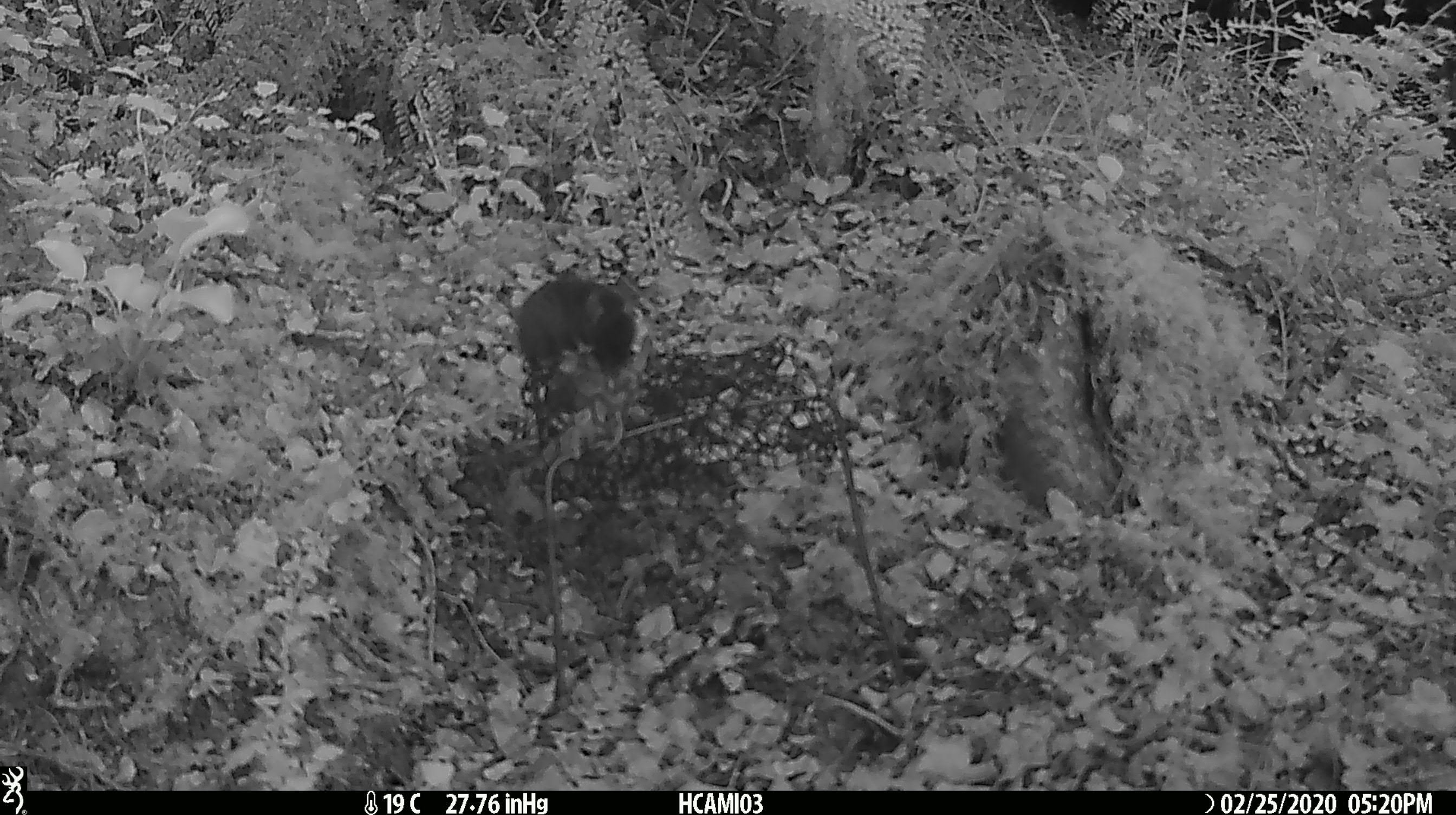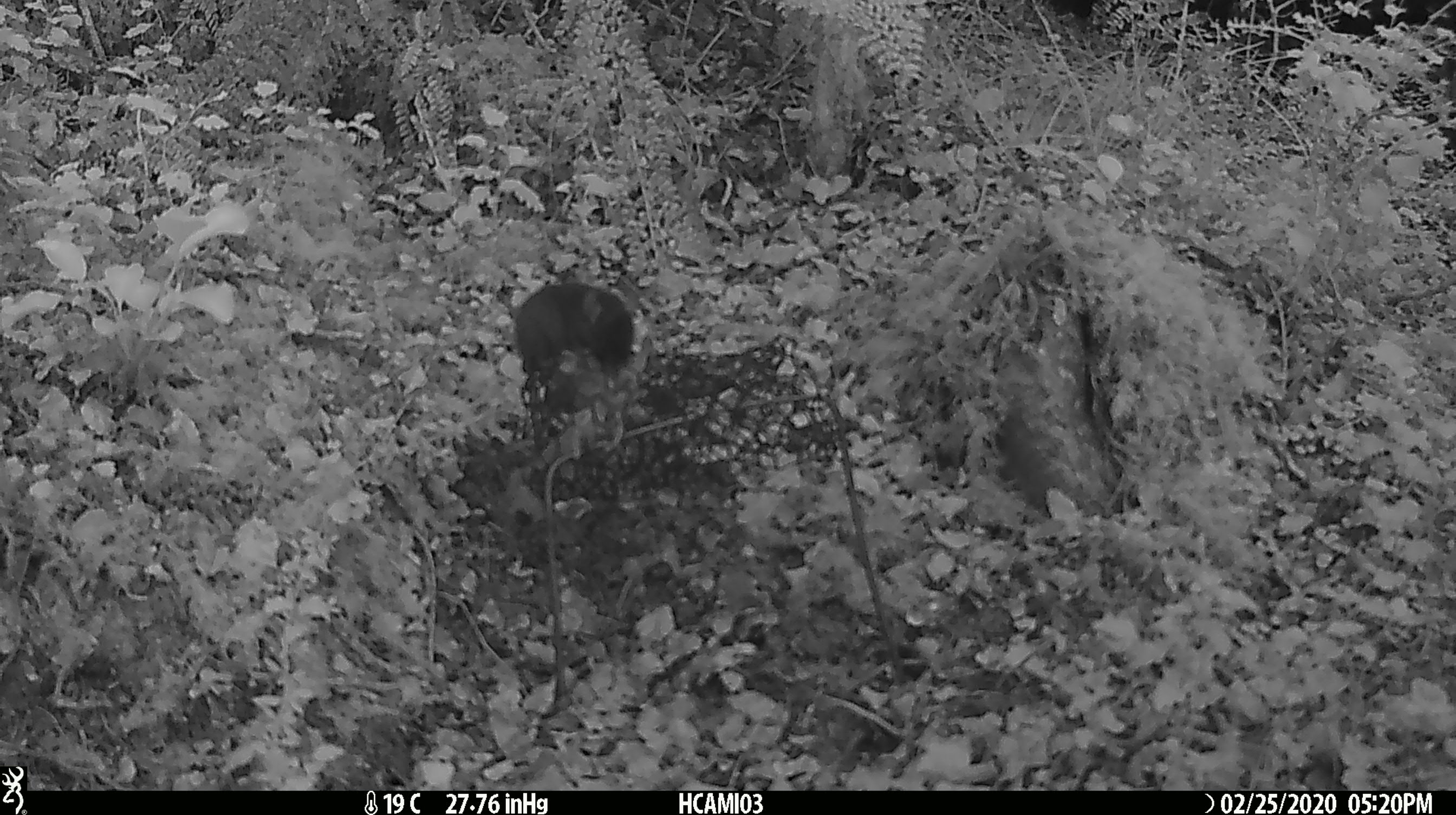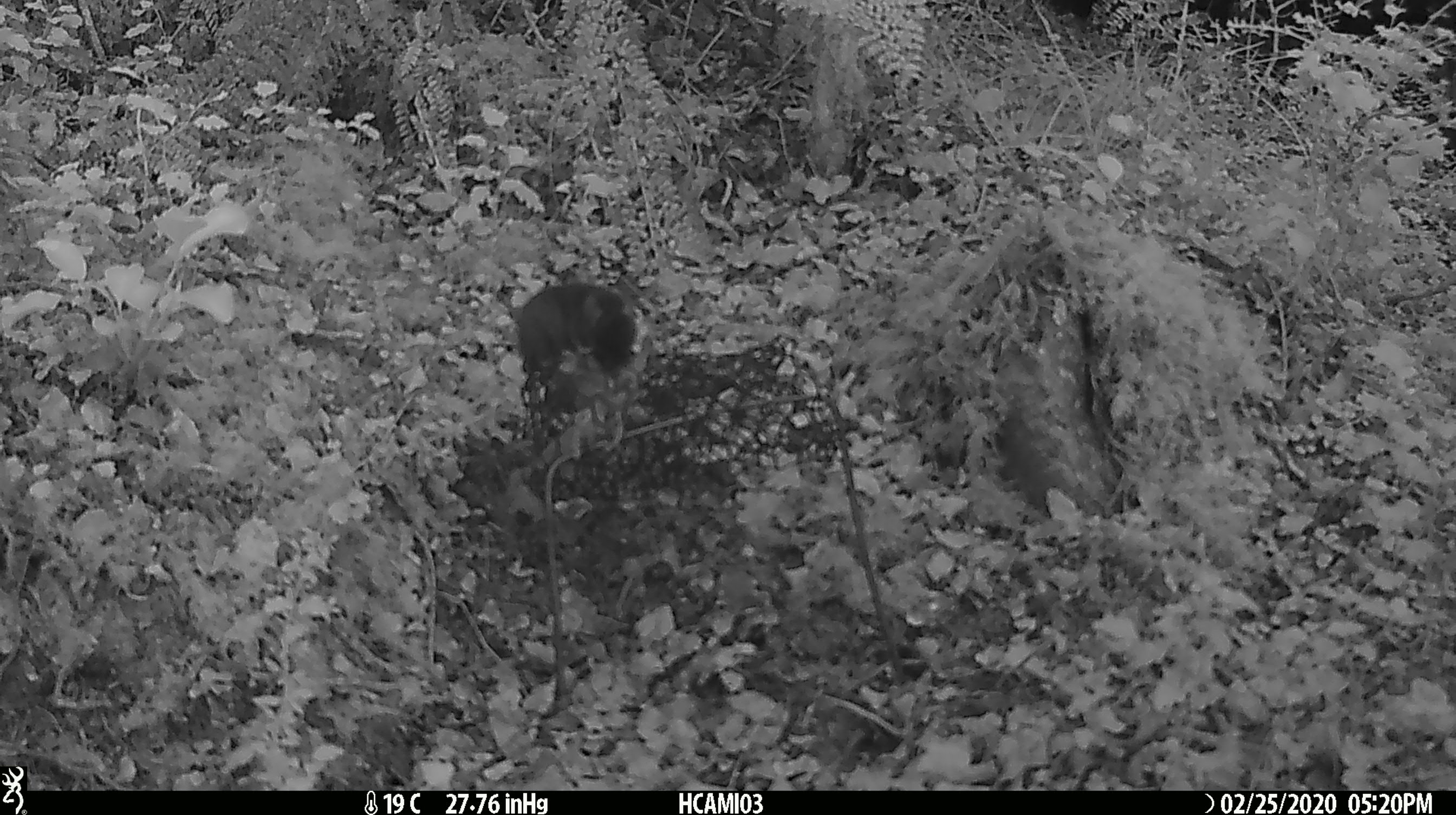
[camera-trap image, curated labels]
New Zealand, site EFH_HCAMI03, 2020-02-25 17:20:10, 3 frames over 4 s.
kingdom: Animalia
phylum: Chordata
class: Mammalia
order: Rodentia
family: Muridae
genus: Mus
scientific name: Mus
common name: mouse